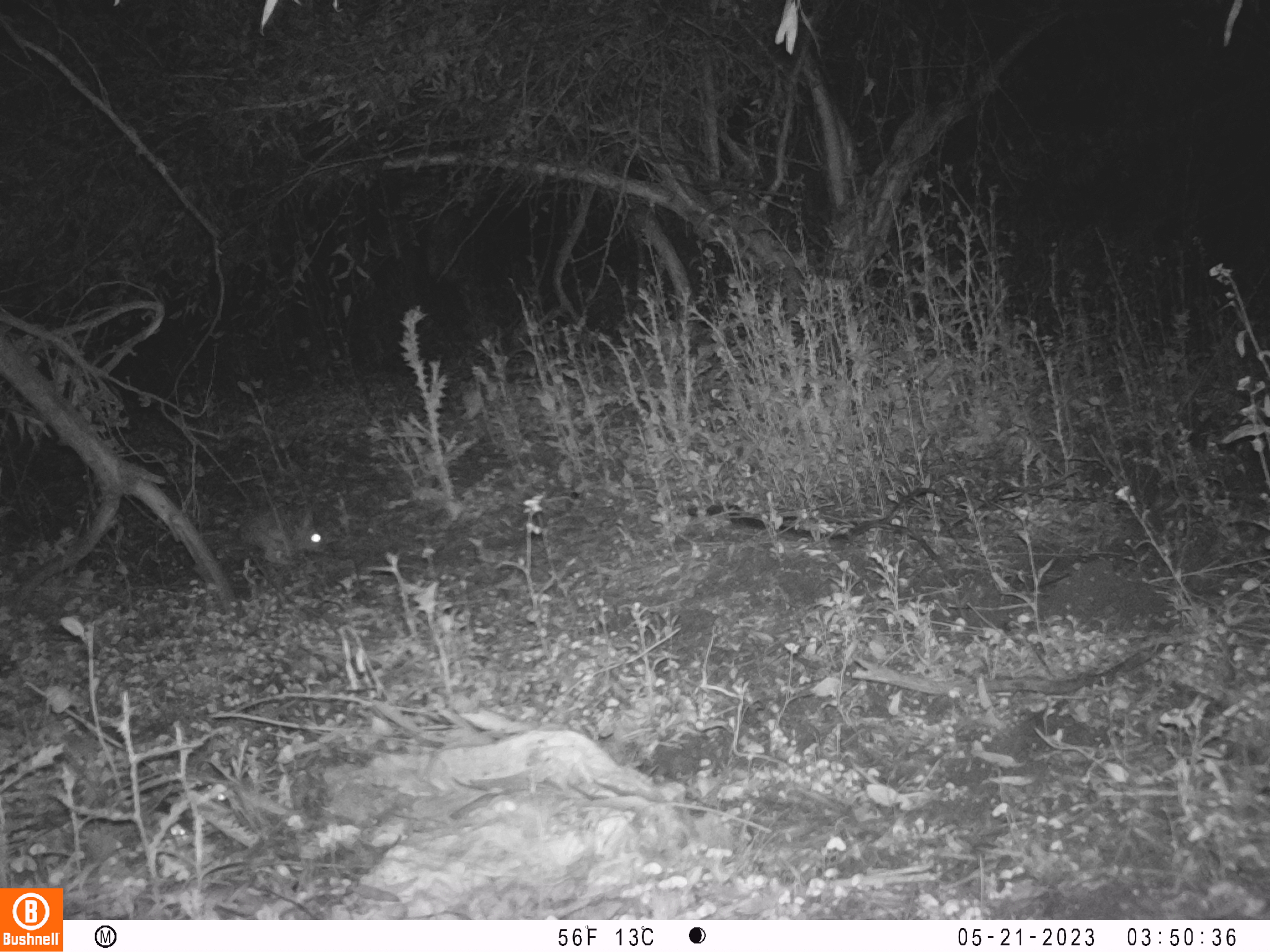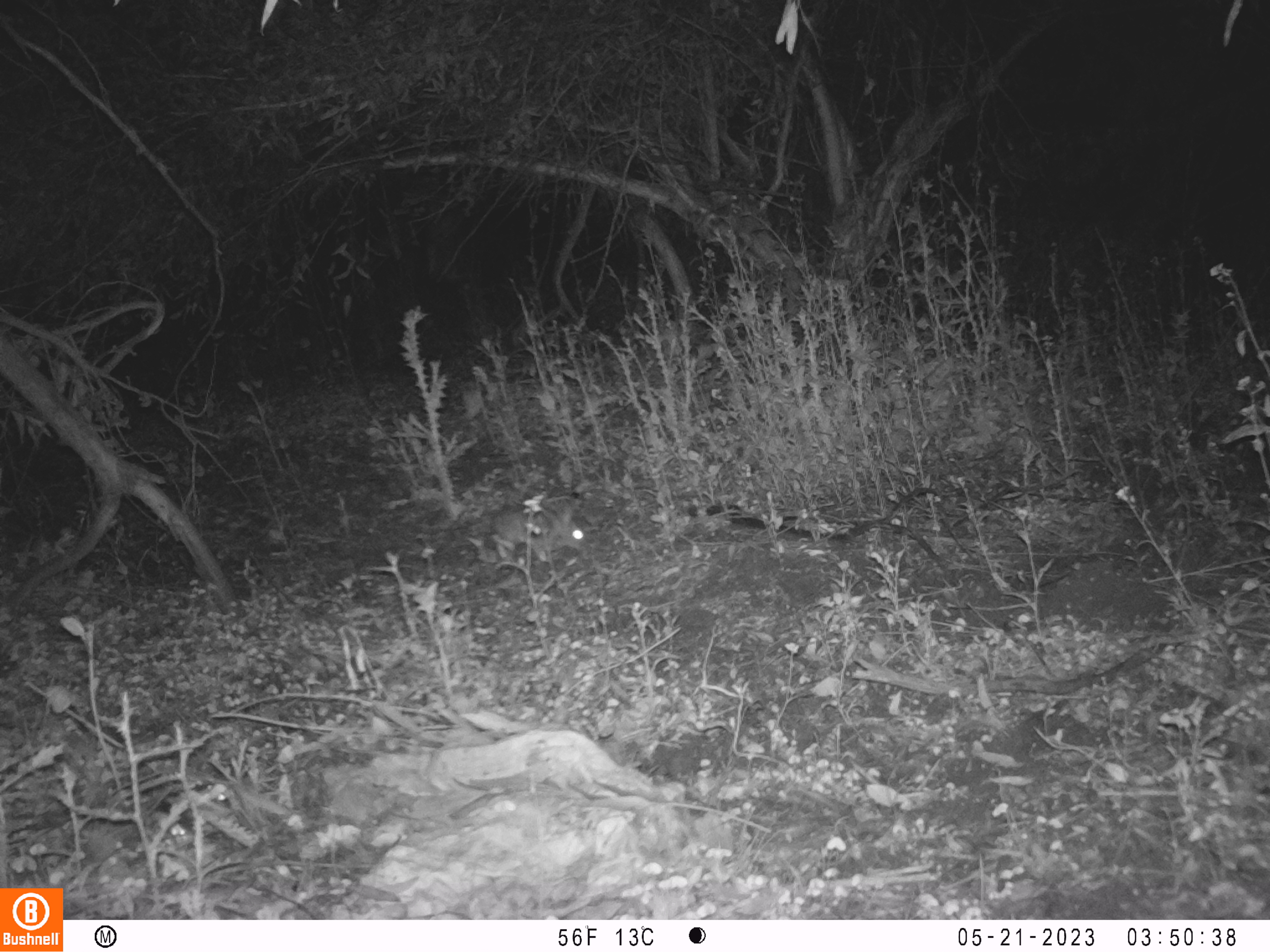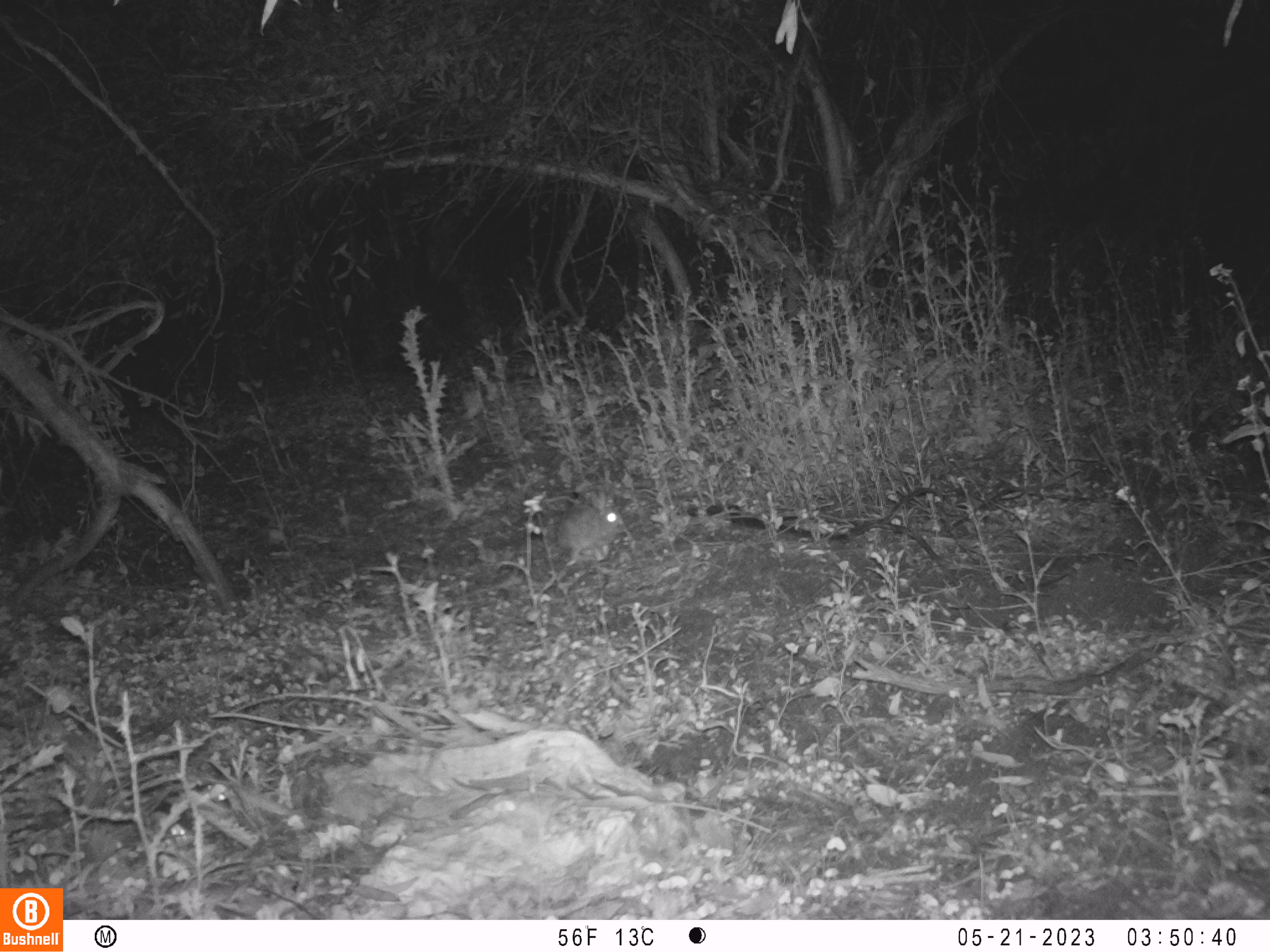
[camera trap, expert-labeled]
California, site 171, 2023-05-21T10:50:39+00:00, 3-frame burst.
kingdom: Animalia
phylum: Chordata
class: Mammalia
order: Lagomorpha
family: Leporidae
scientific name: Leporidae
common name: rabbit